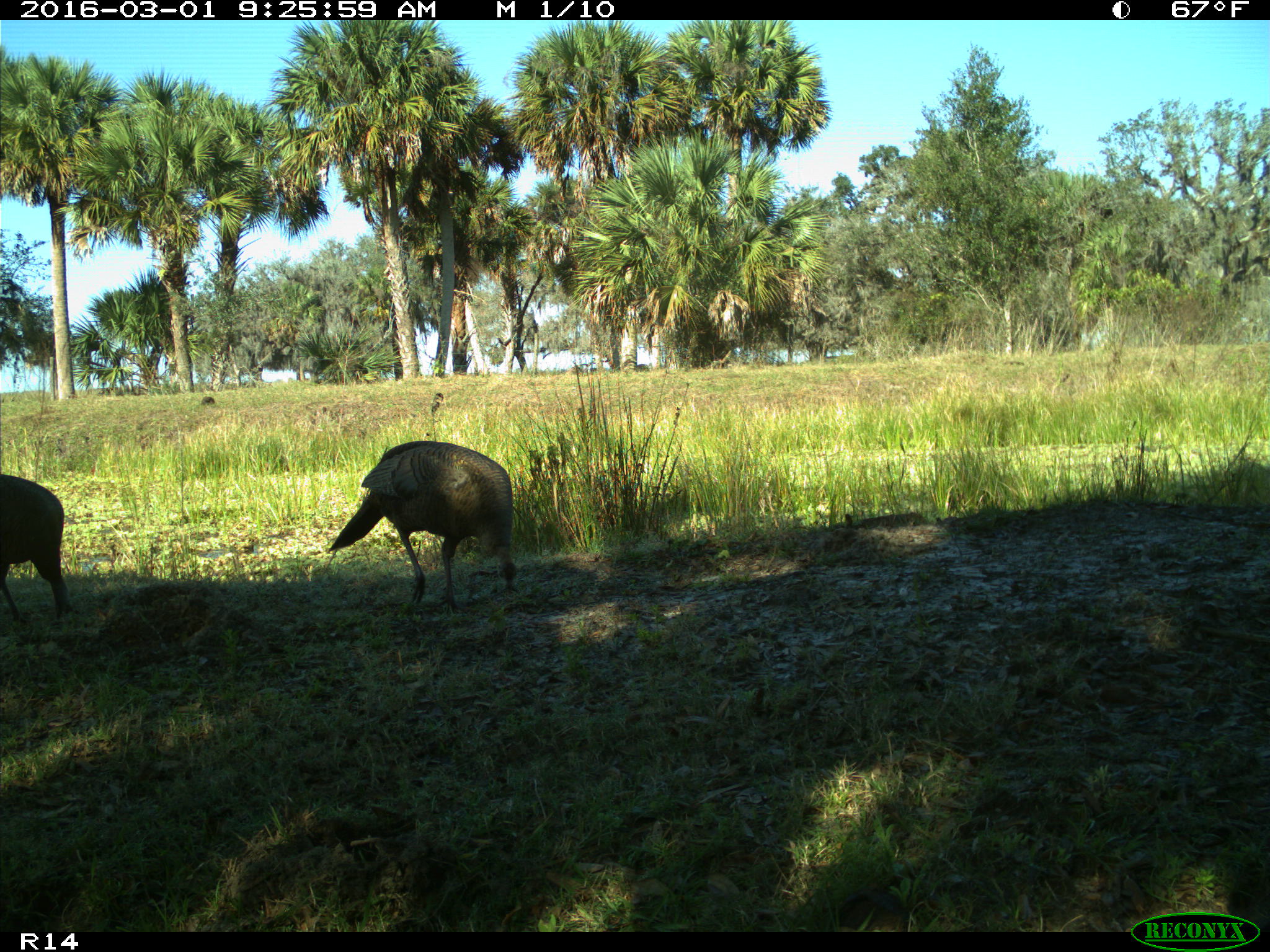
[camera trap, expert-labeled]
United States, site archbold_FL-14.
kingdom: Animalia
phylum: Chordata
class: Aves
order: Galliformes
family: Phasianidae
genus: Meleagris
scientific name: Meleagris gallopavo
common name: wild turkey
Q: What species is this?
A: Meleagris gallopavo (wild turkey).